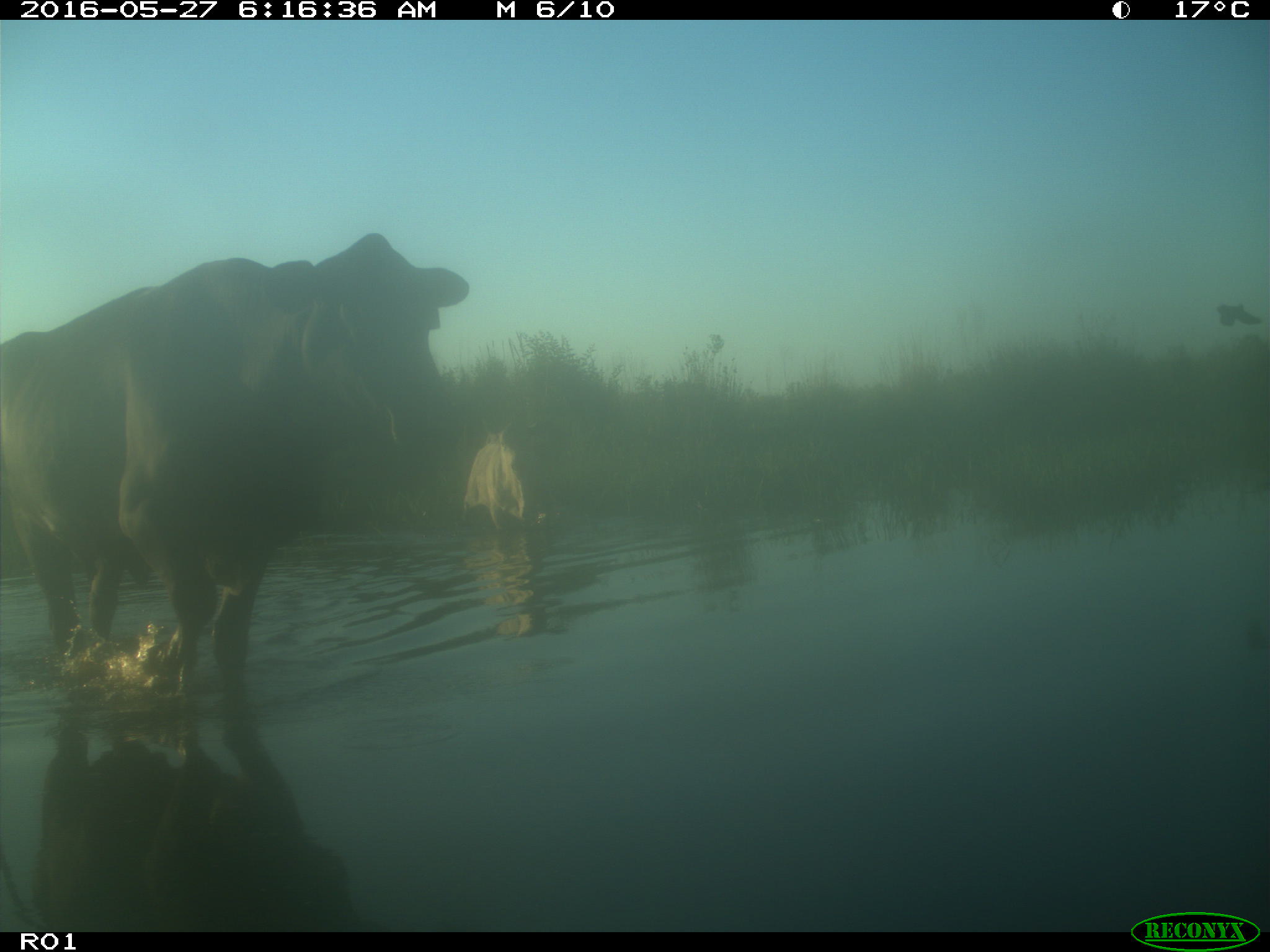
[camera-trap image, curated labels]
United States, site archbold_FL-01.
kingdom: Animalia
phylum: Chordata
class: Mammalia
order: Artiodactyla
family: Bovidae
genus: Bos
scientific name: Bos taurus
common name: domestic cow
Bos taurus (domestic cow).